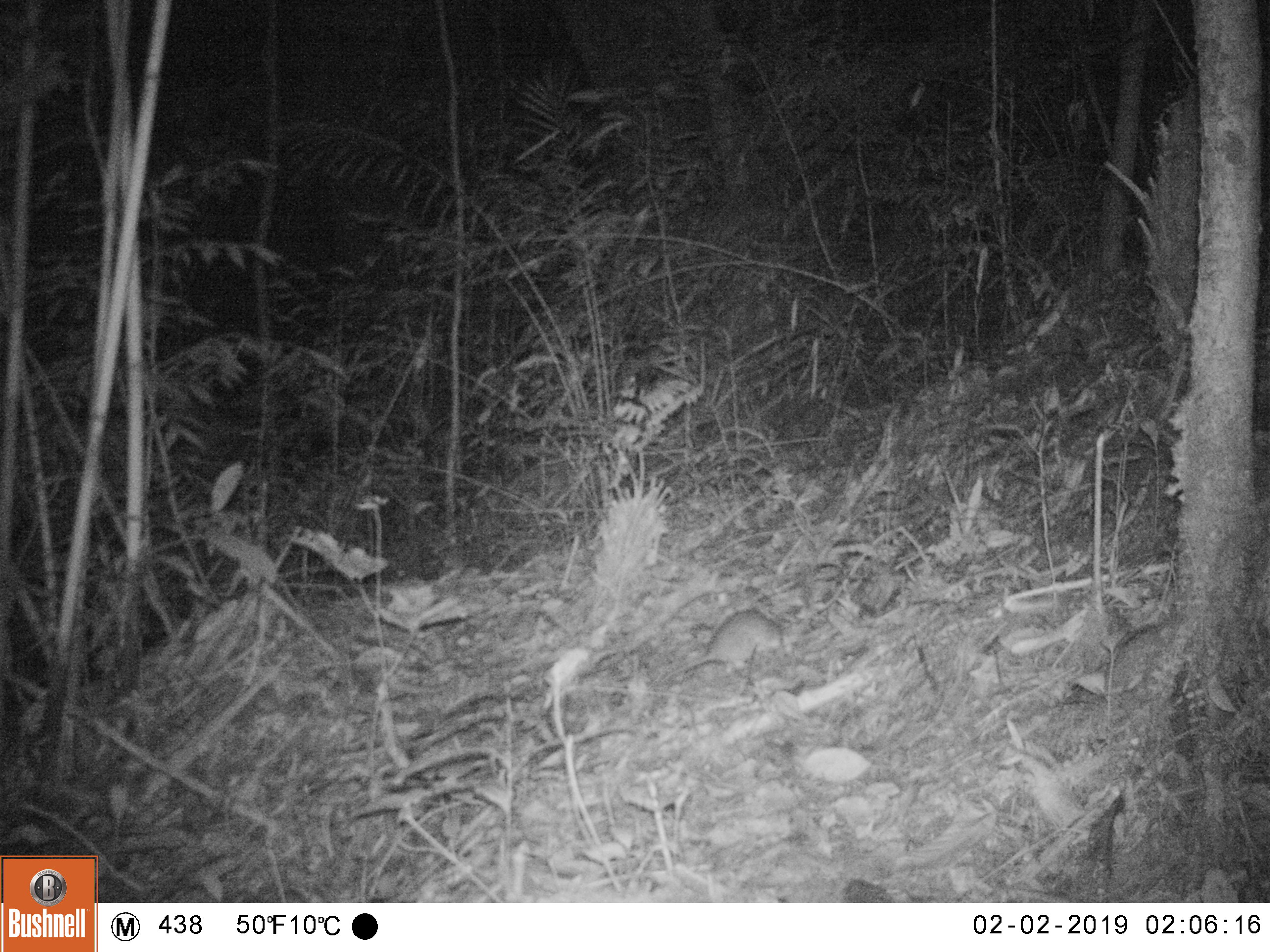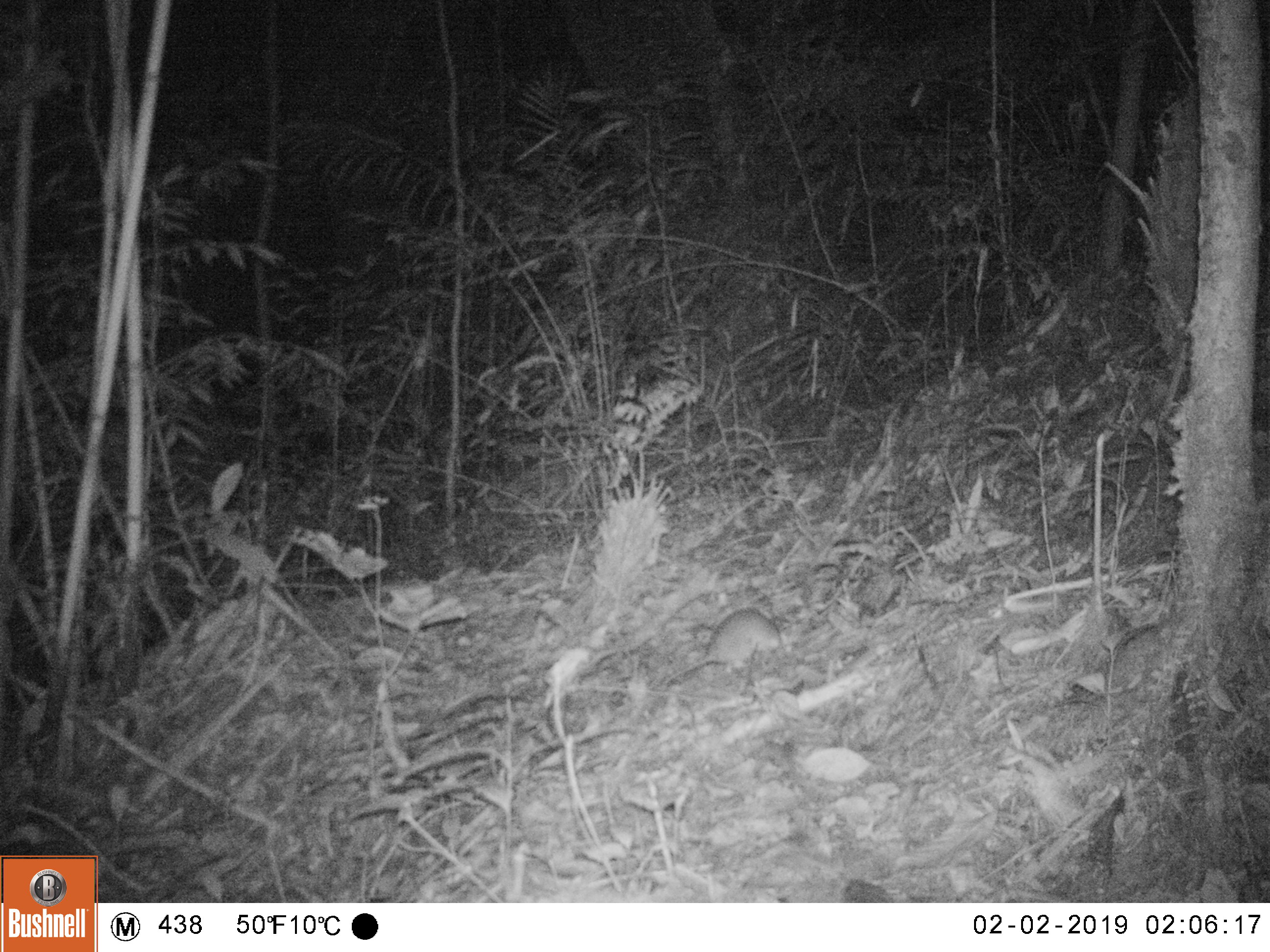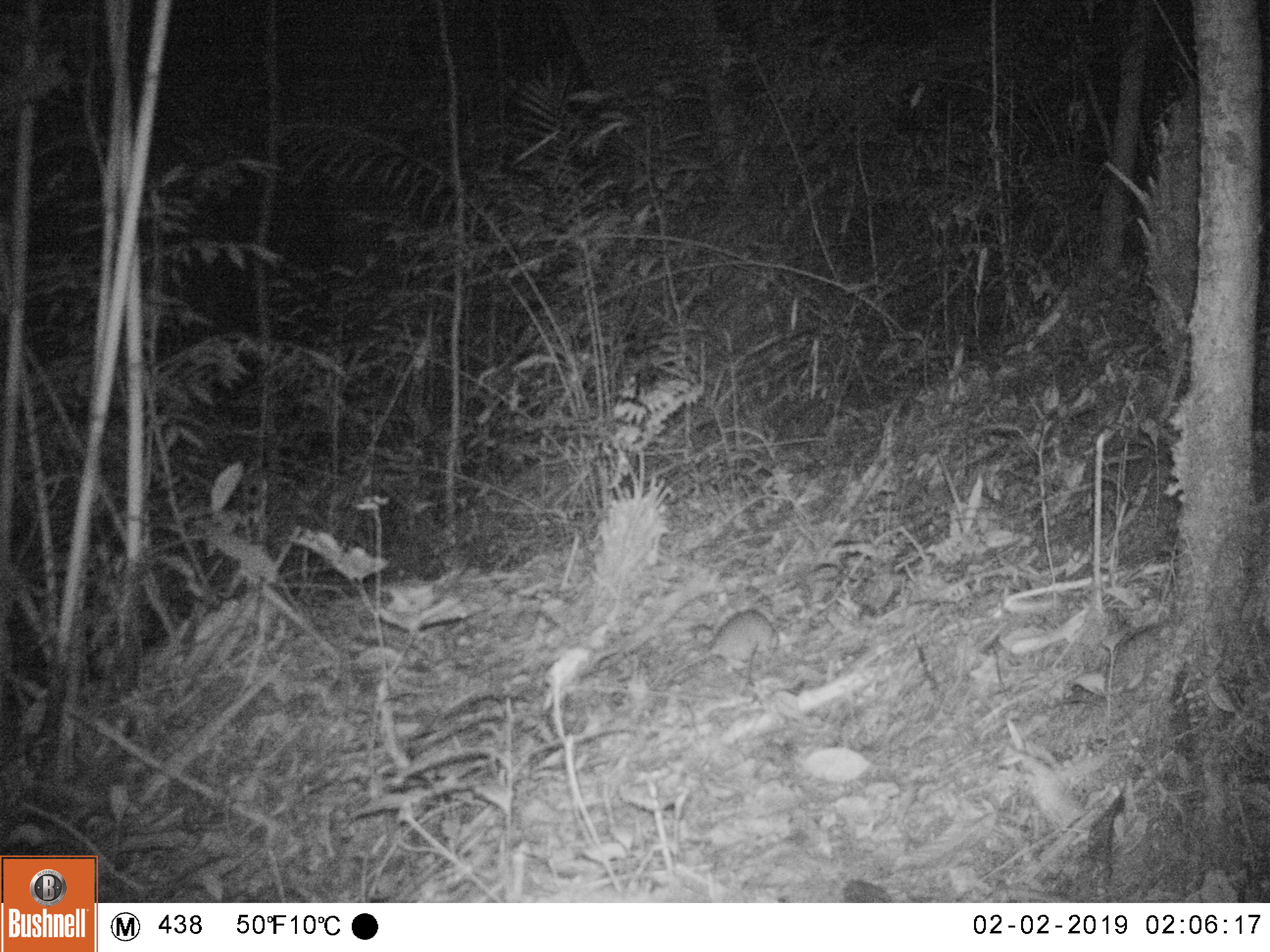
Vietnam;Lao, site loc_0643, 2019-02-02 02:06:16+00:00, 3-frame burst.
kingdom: Animalia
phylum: Chordata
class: Mammalia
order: Rodentia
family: Muridae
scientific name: Muridae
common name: old-world mice and rats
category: unidentified murid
Unidentified murid (old-world mice and rats) (Muridae). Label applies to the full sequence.